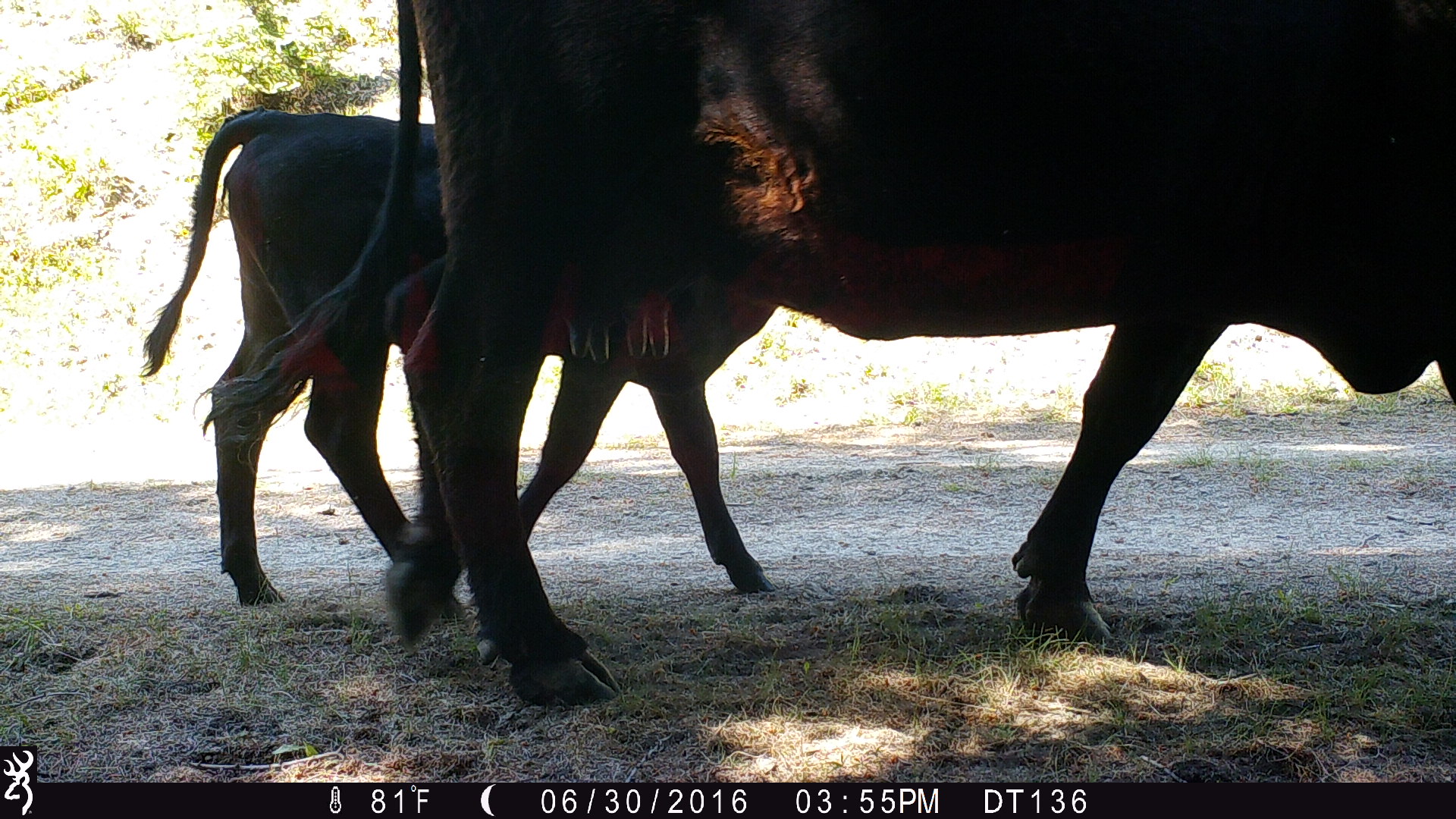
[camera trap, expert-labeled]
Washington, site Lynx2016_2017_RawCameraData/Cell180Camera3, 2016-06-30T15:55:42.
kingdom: Animalia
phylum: Chordata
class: Mammalia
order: Artiodactyla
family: Bovidae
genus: Bos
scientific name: Bos taurus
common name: domestic cattle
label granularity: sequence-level